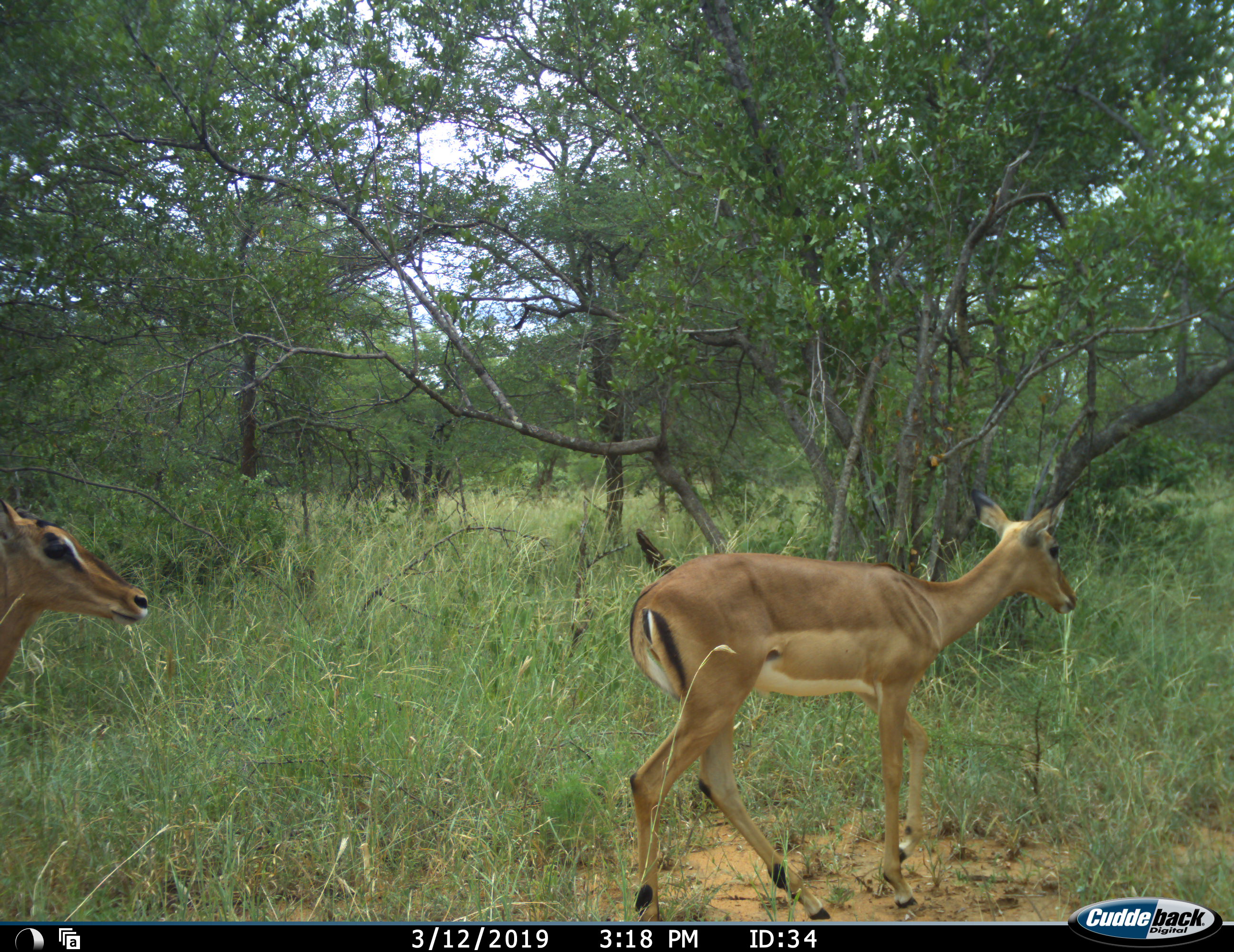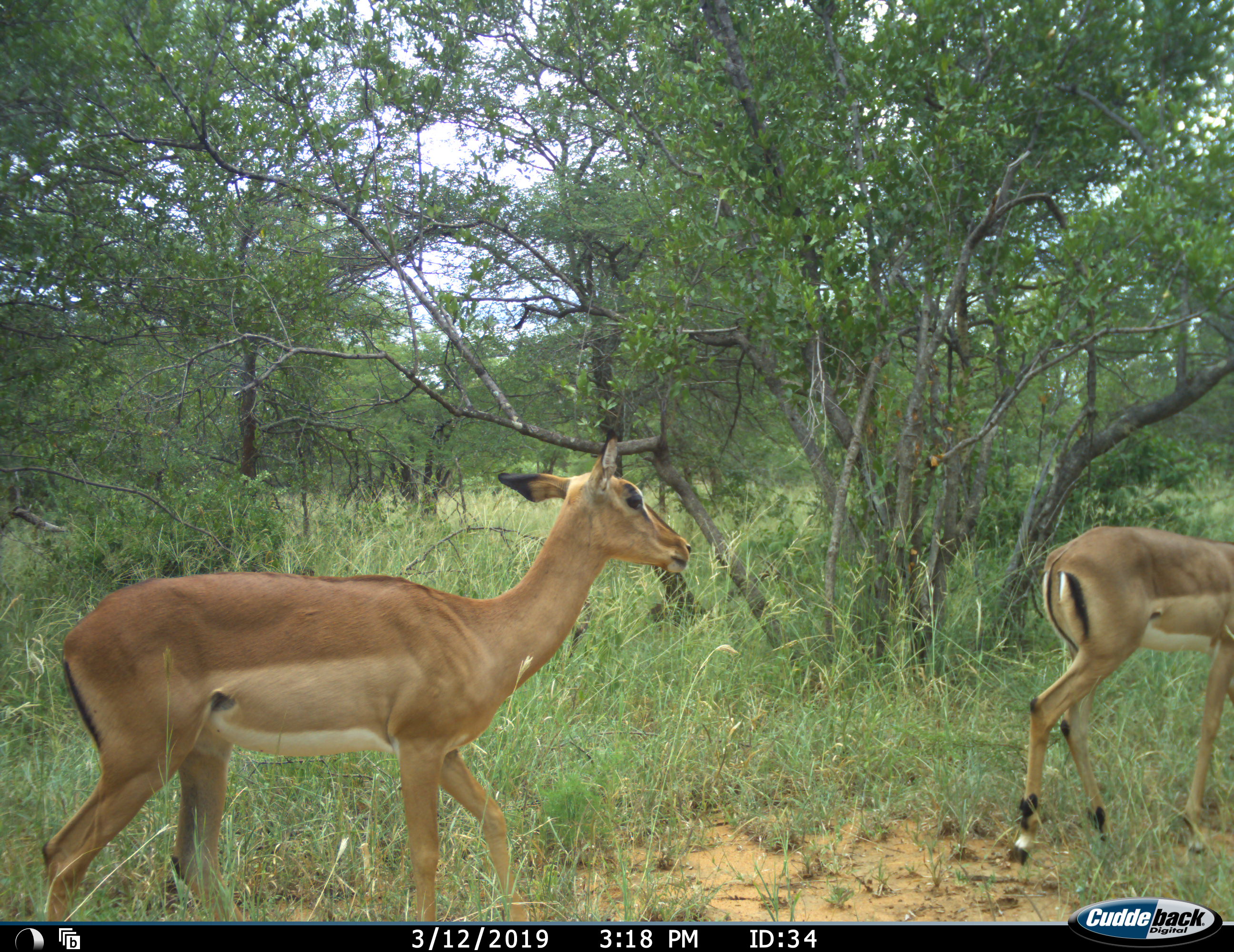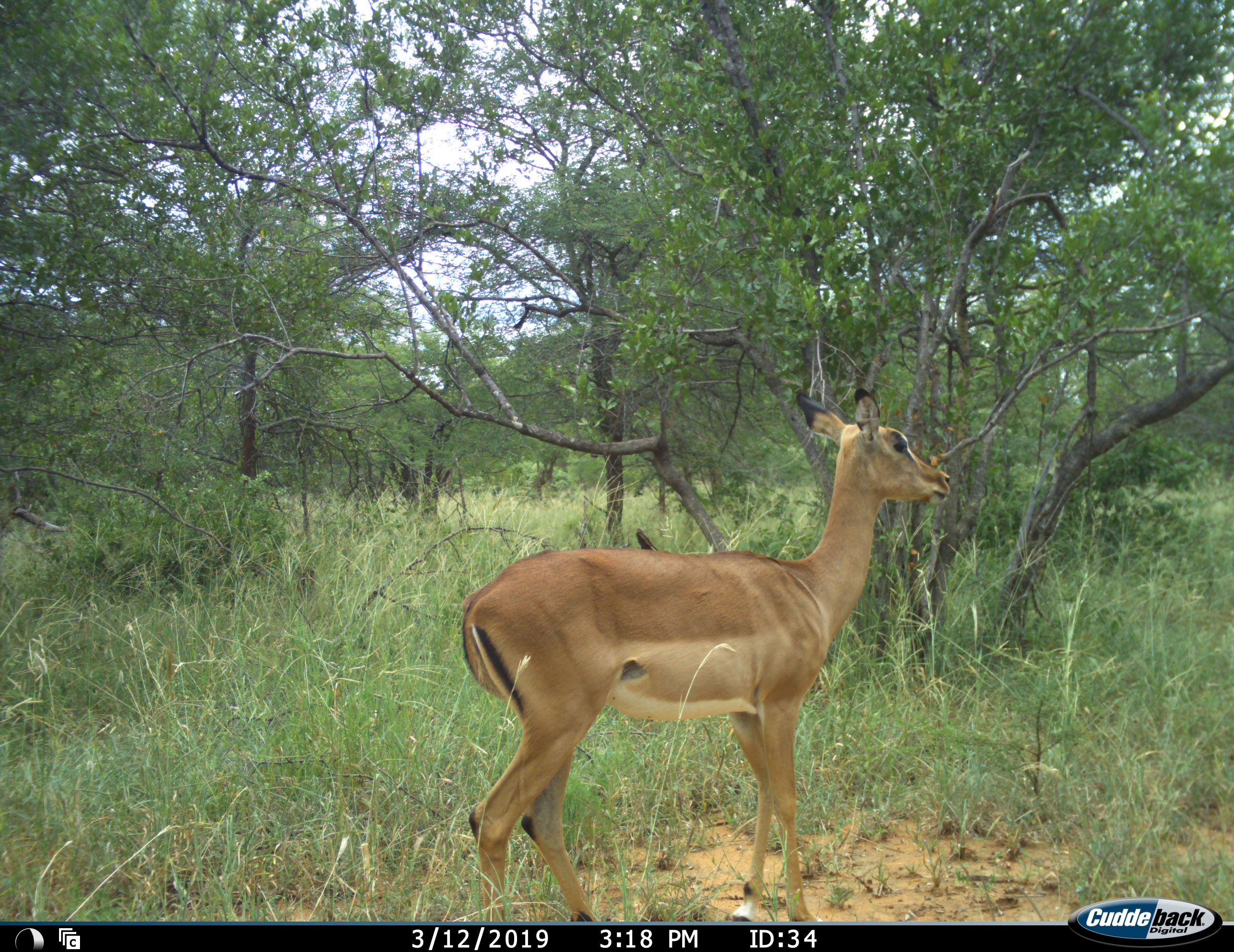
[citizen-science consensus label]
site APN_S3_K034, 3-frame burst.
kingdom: Animalia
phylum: Chordata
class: Mammalia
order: Artiodactyla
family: Bovidae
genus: Aepyceros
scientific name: Aepyceros melampus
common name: impala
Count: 2.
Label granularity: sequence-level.